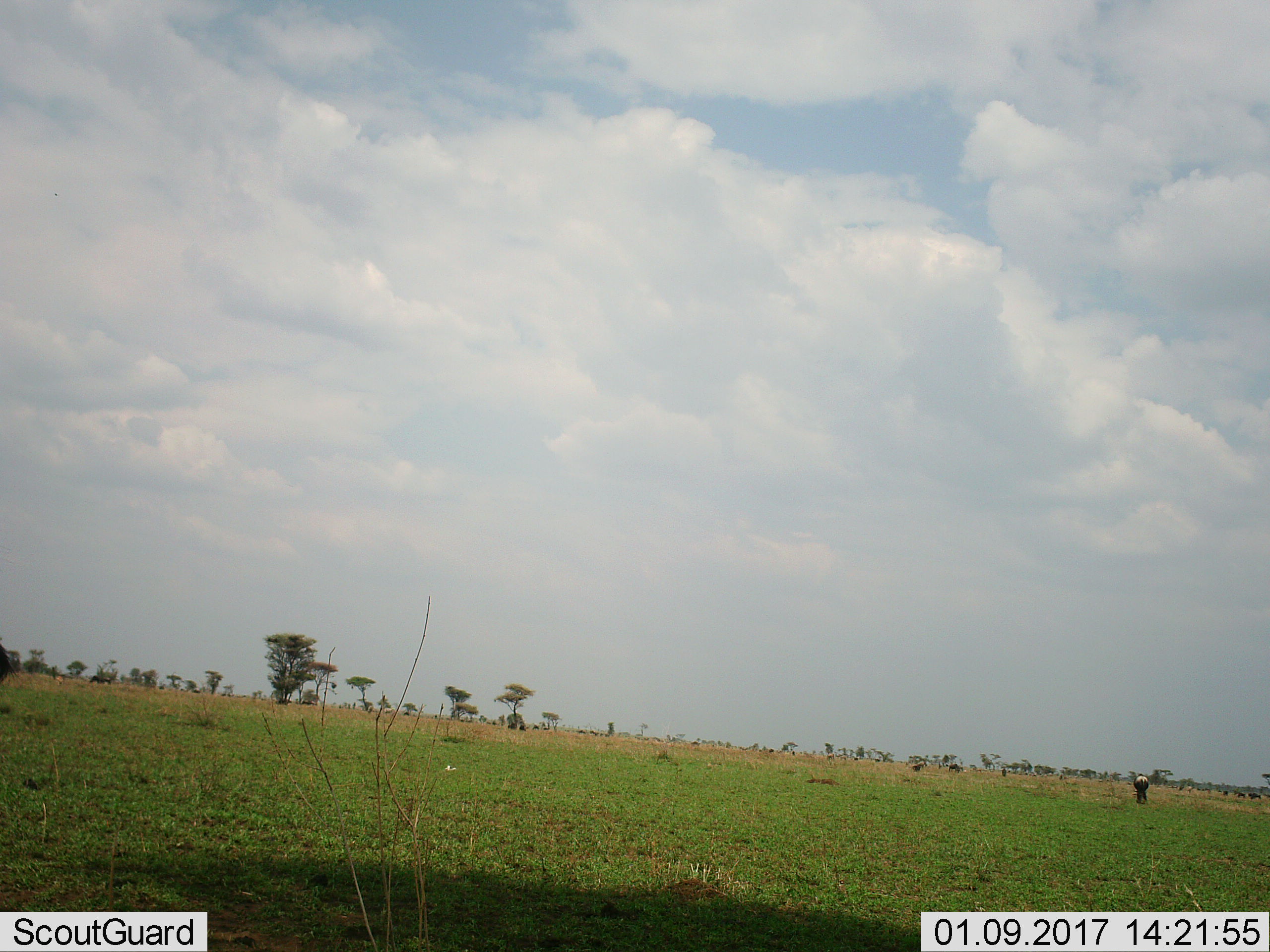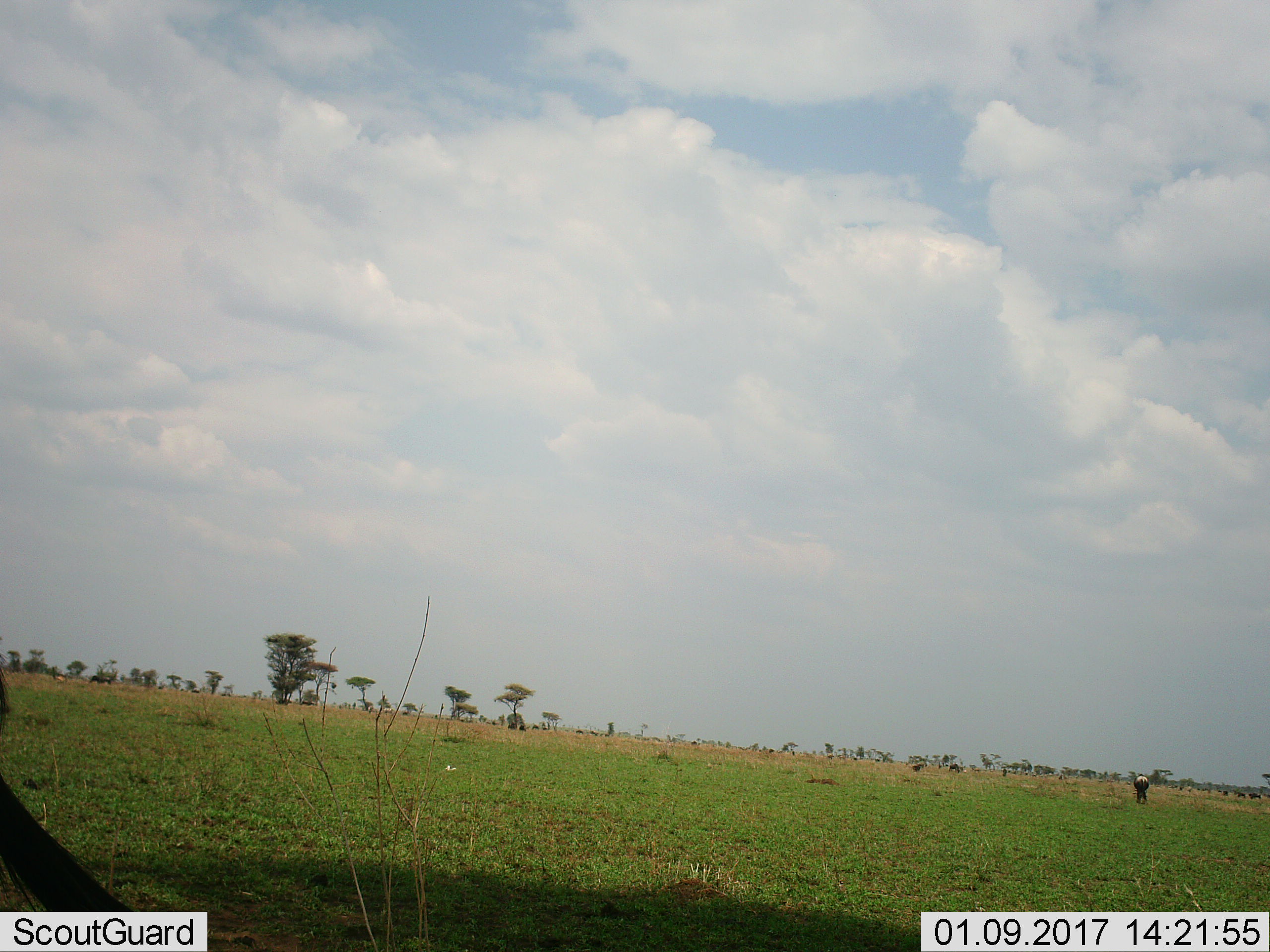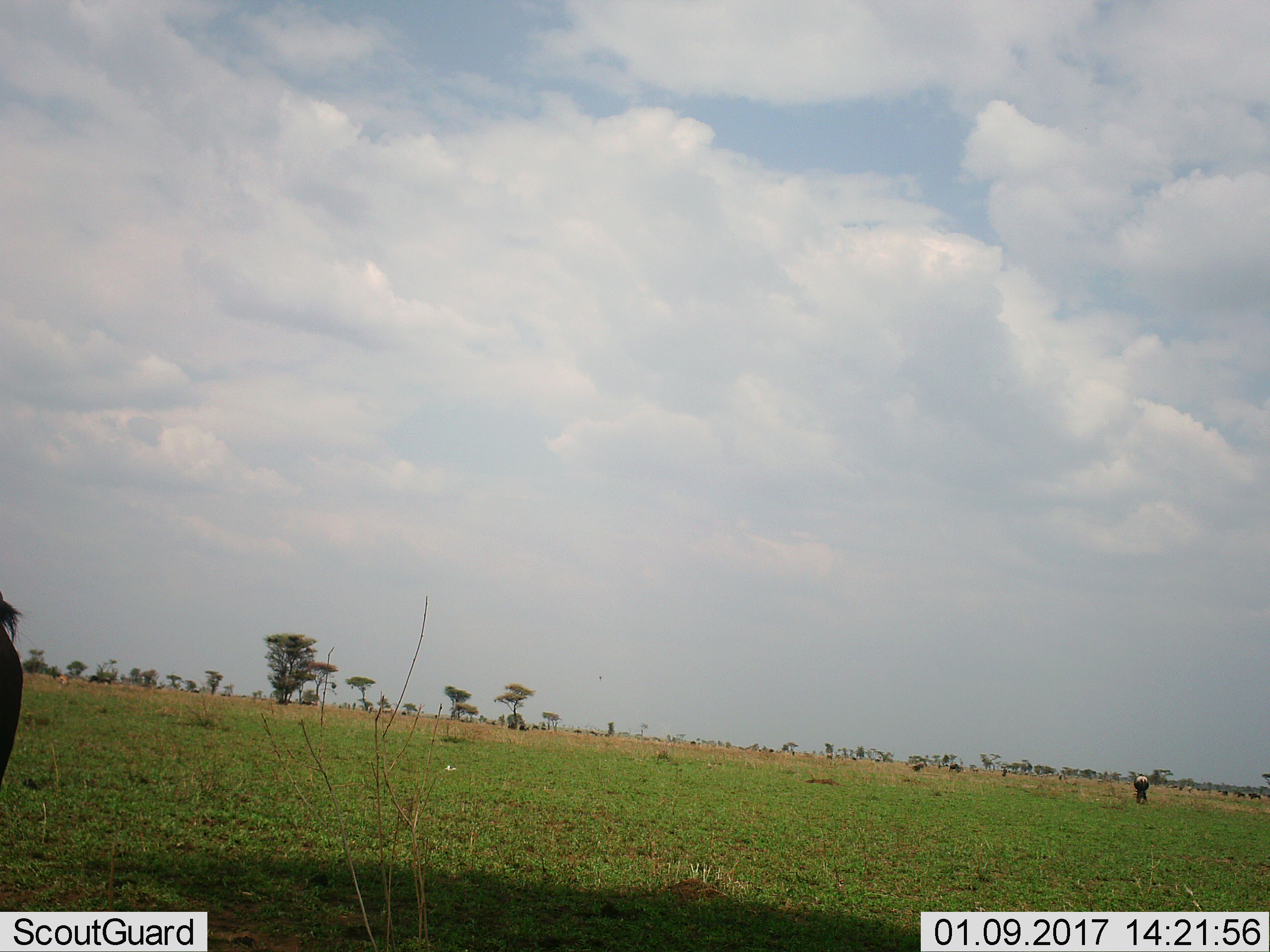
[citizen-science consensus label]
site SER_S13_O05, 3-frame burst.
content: unidentified animal